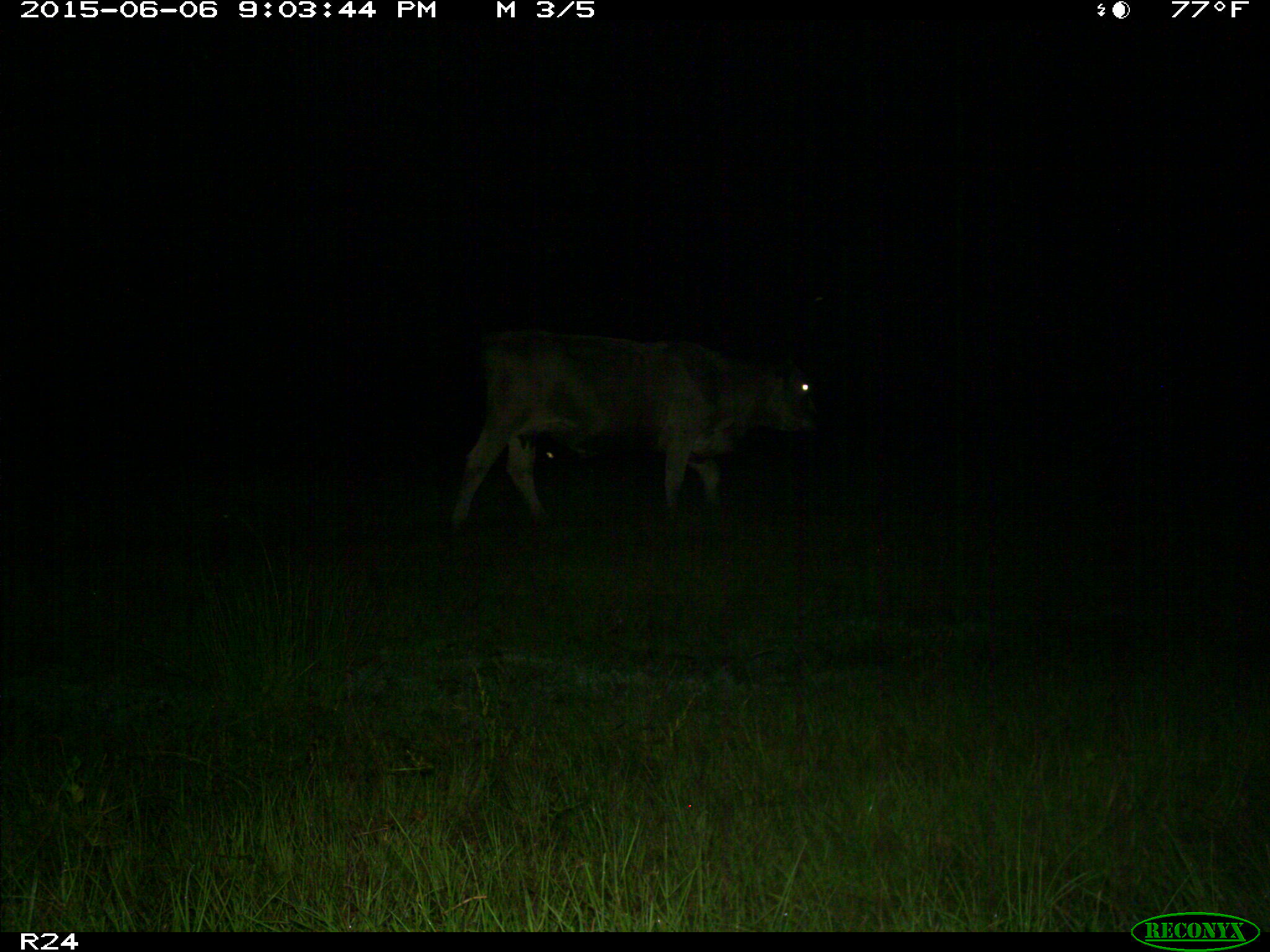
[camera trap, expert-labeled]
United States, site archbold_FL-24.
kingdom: Animalia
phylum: Chordata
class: Mammalia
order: Artiodactyla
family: Bovidae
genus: Bos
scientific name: Bos taurus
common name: domestic cow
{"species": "Bos taurus (domestic cow)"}